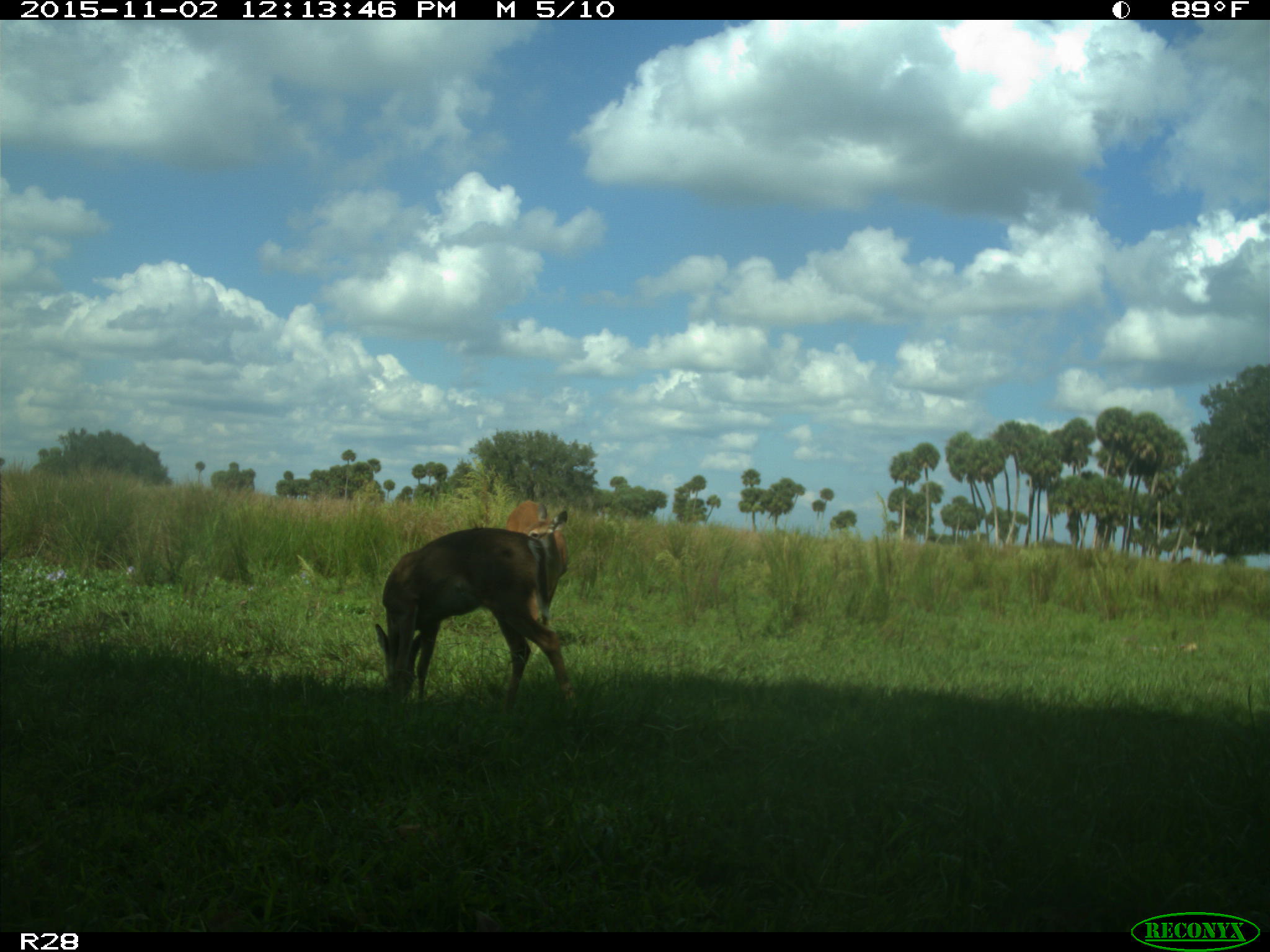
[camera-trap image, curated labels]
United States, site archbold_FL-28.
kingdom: Animalia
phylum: Chordata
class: Mammalia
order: Artiodactyla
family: Cervidae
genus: Odocoileus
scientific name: Odocoileus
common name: deer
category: unidentified deer